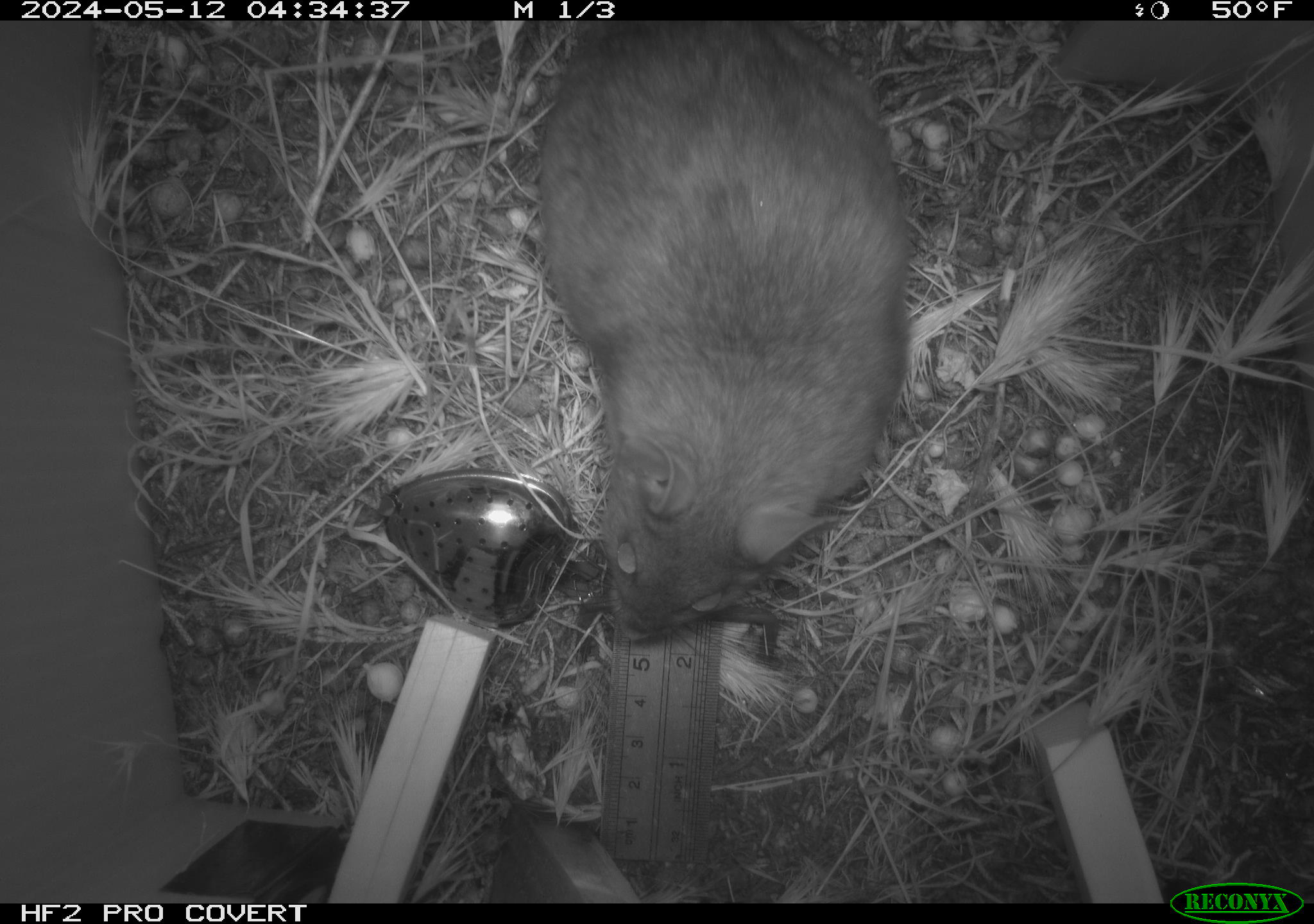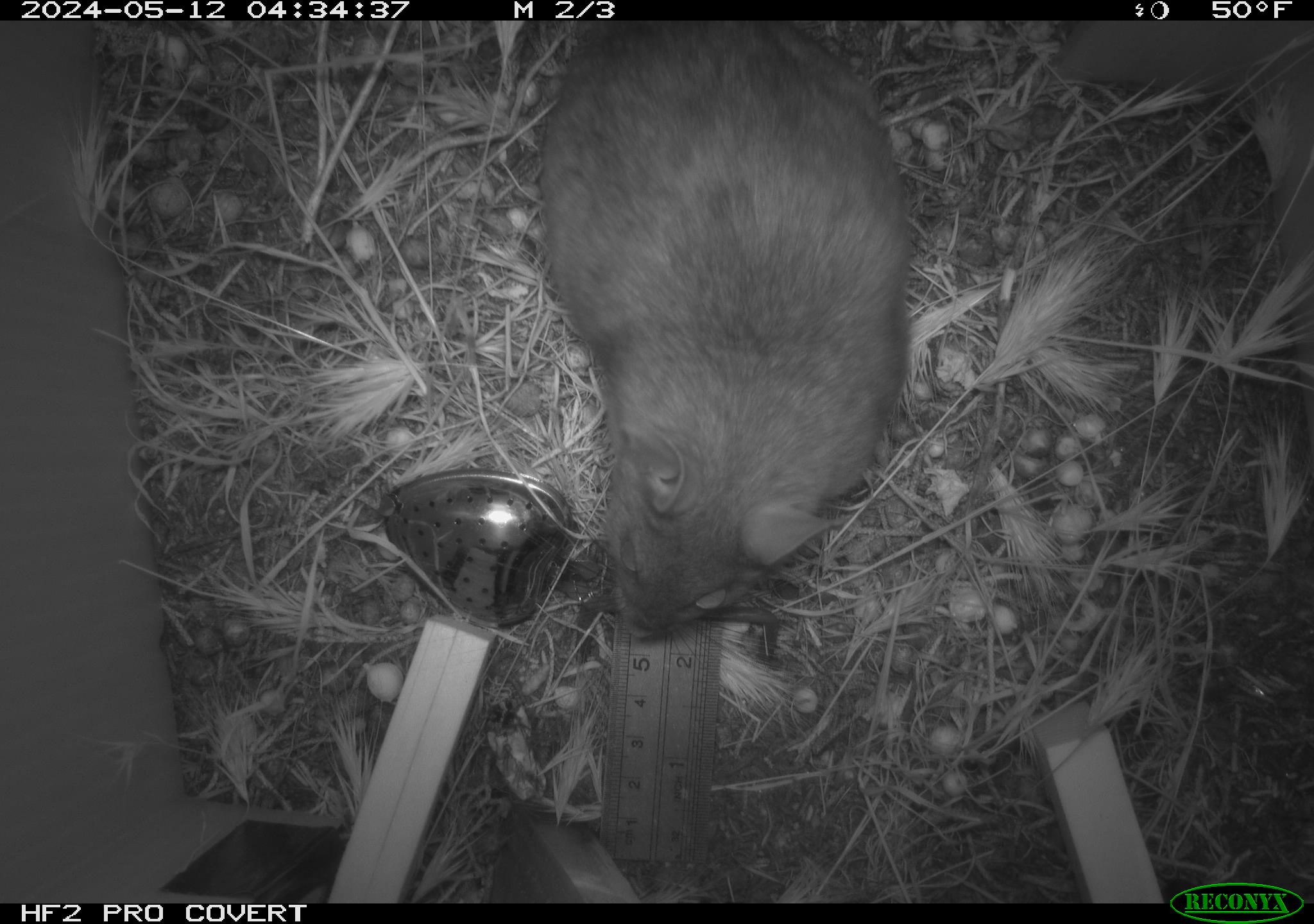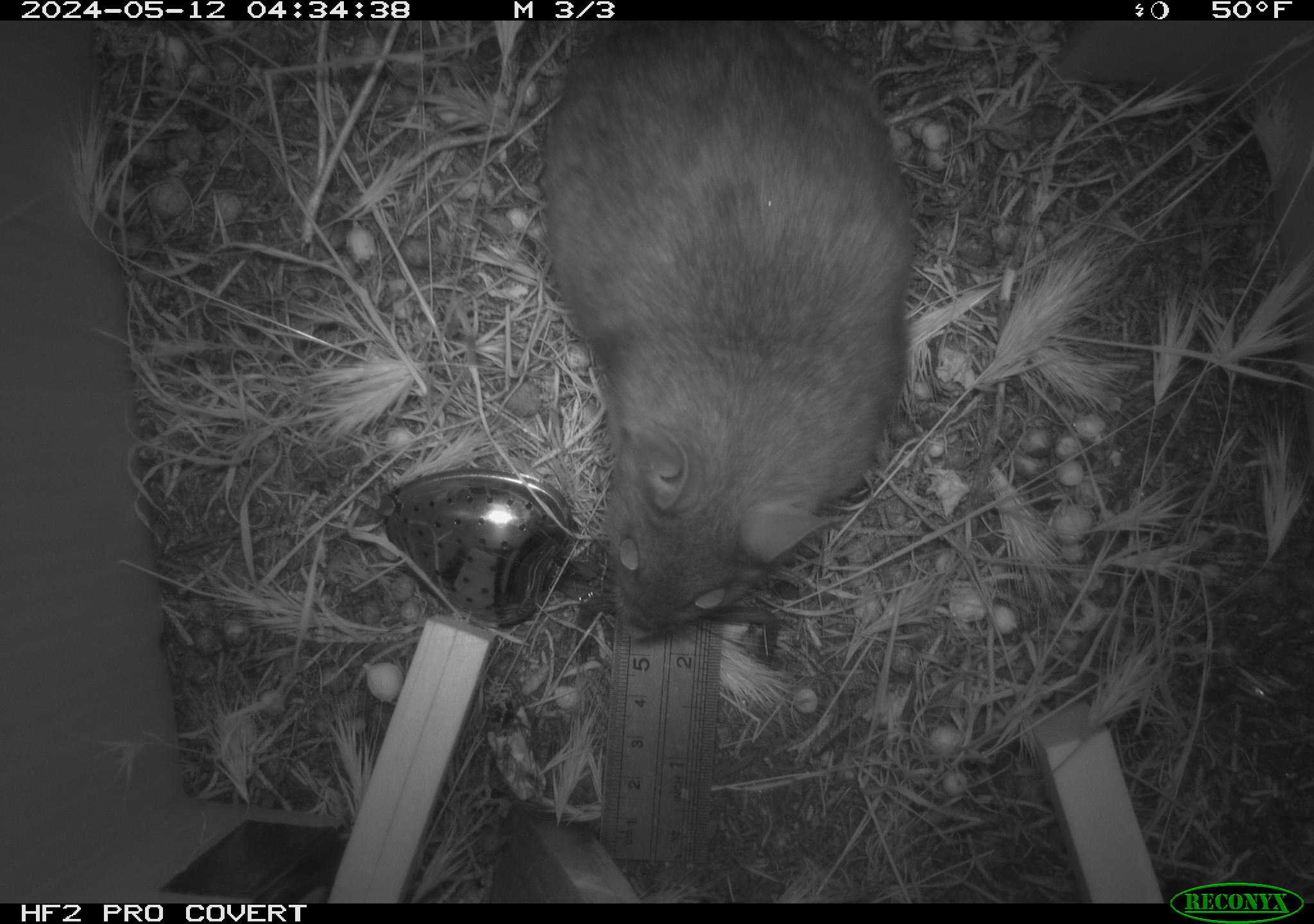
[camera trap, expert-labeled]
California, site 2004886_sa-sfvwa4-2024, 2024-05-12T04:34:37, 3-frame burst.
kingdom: Animalia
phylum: Chordata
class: Mammalia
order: Rodentia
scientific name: Rodentia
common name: woodrat or rat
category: woodrat or rat species